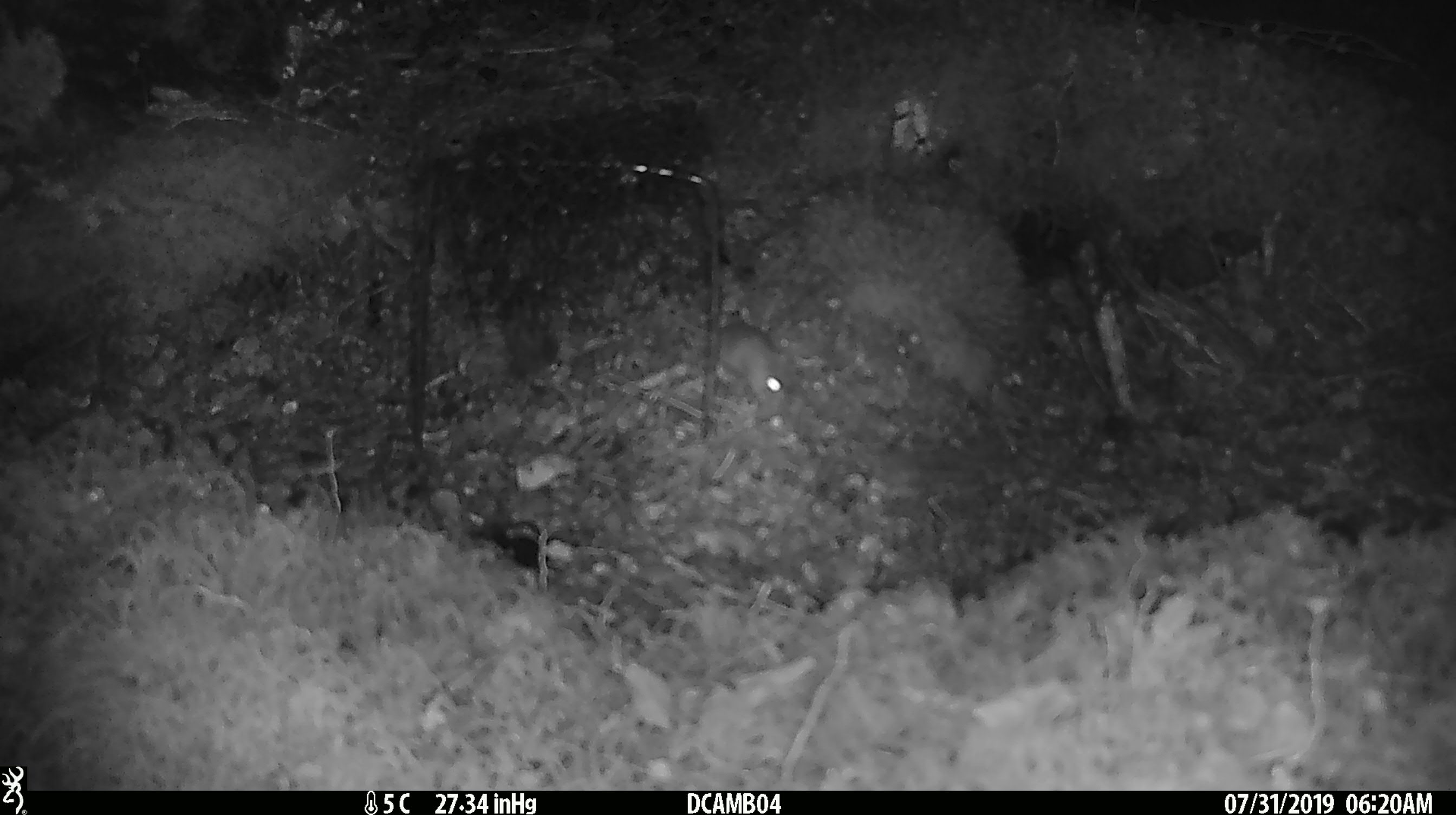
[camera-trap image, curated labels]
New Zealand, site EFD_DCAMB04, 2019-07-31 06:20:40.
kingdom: Animalia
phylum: Chordata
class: Mammalia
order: Rodentia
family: Muridae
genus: Mus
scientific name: Mus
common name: mouse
Mouse (Mus).